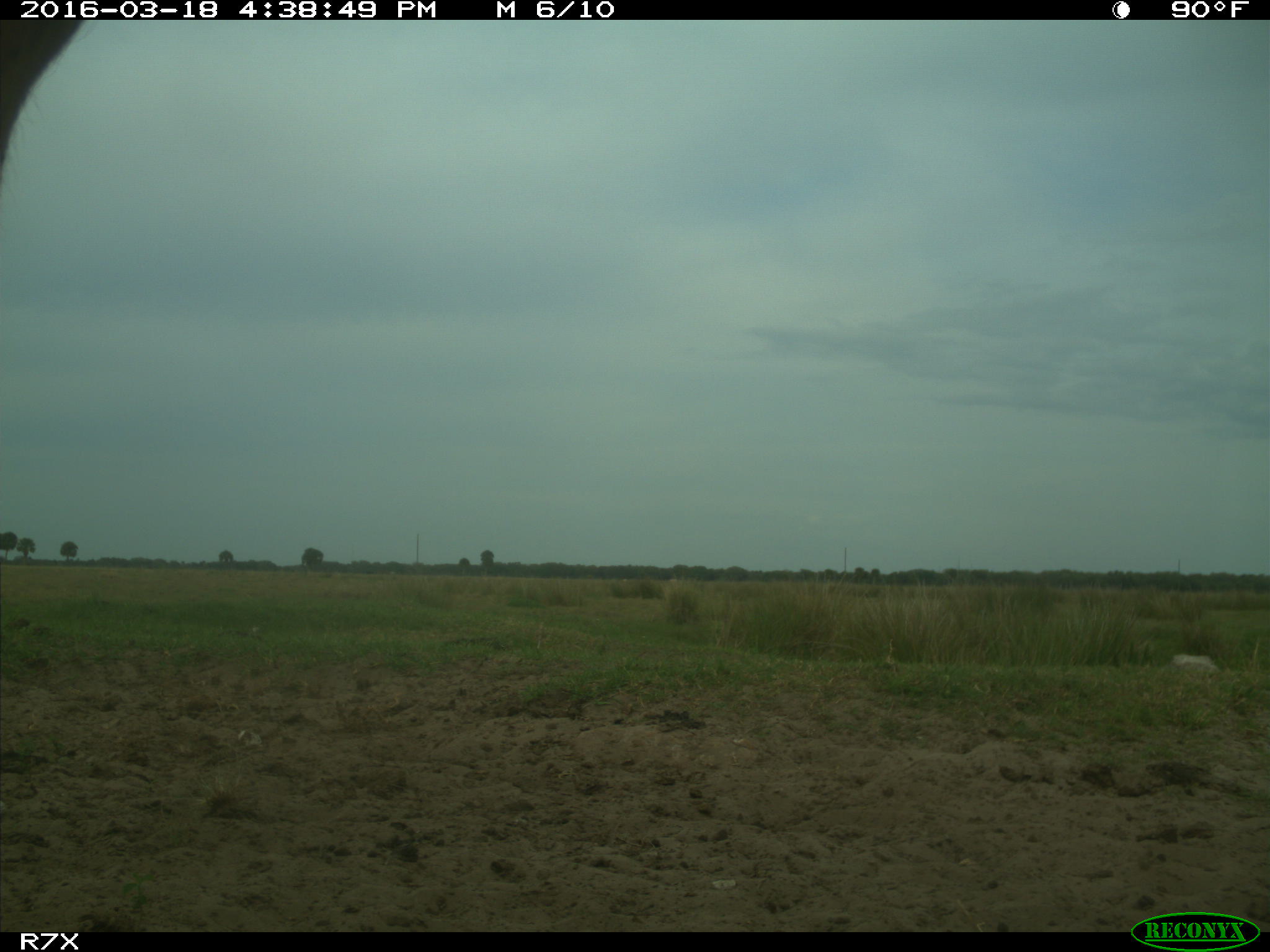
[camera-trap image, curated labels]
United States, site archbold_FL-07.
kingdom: Animalia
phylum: Chordata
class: Mammalia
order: Artiodactyla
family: Bovidae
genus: Bos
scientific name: Bos taurus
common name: domestic cow